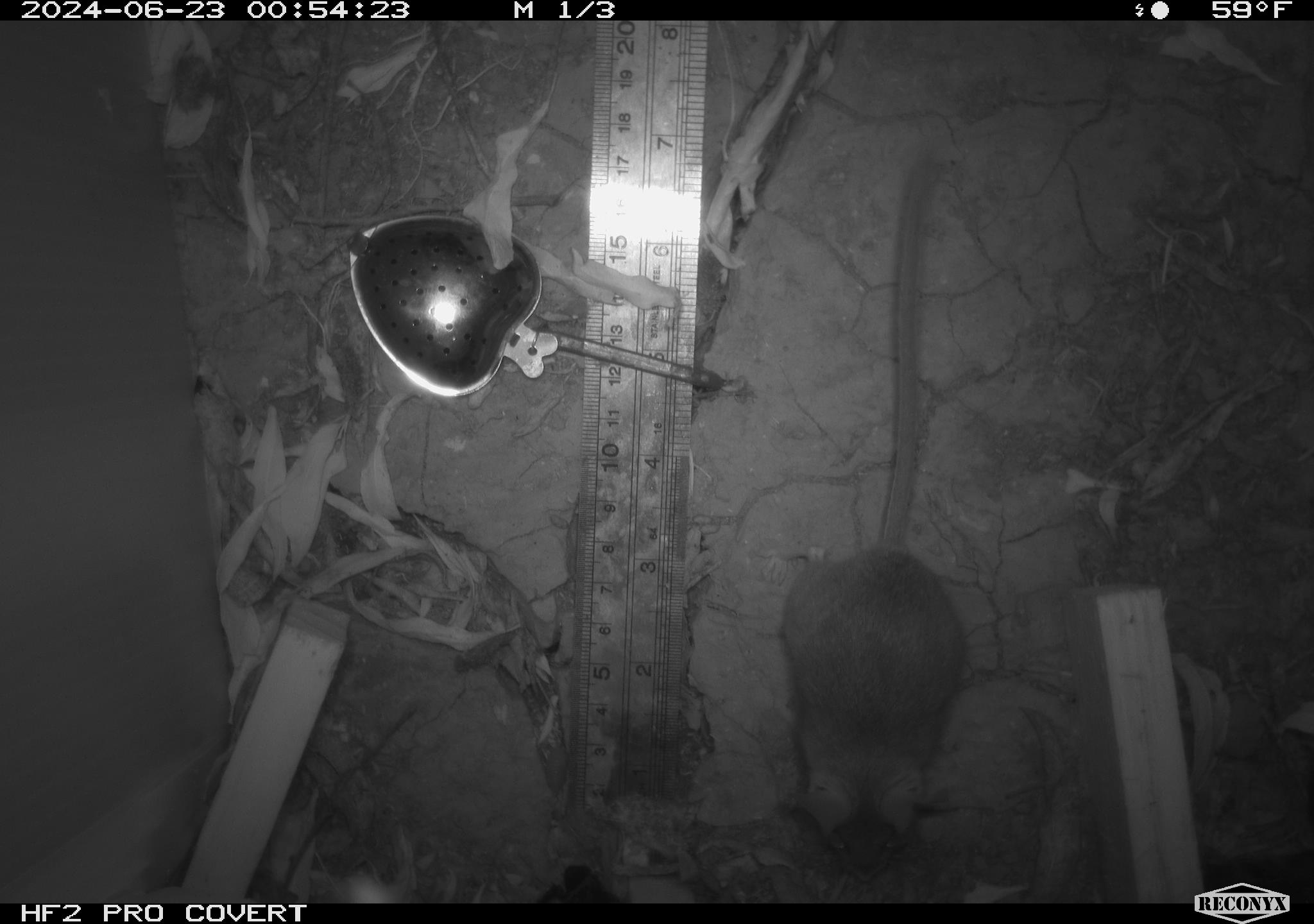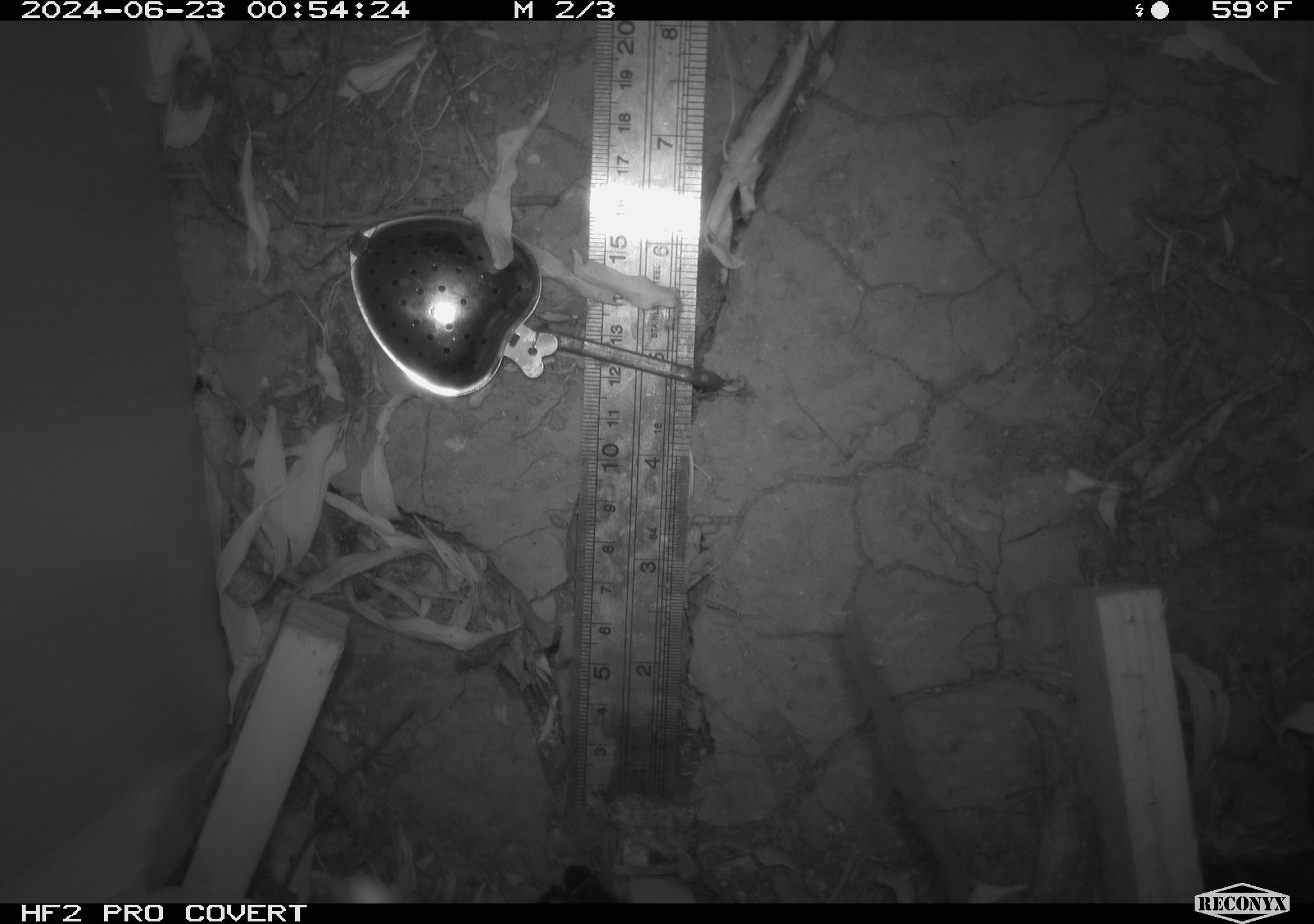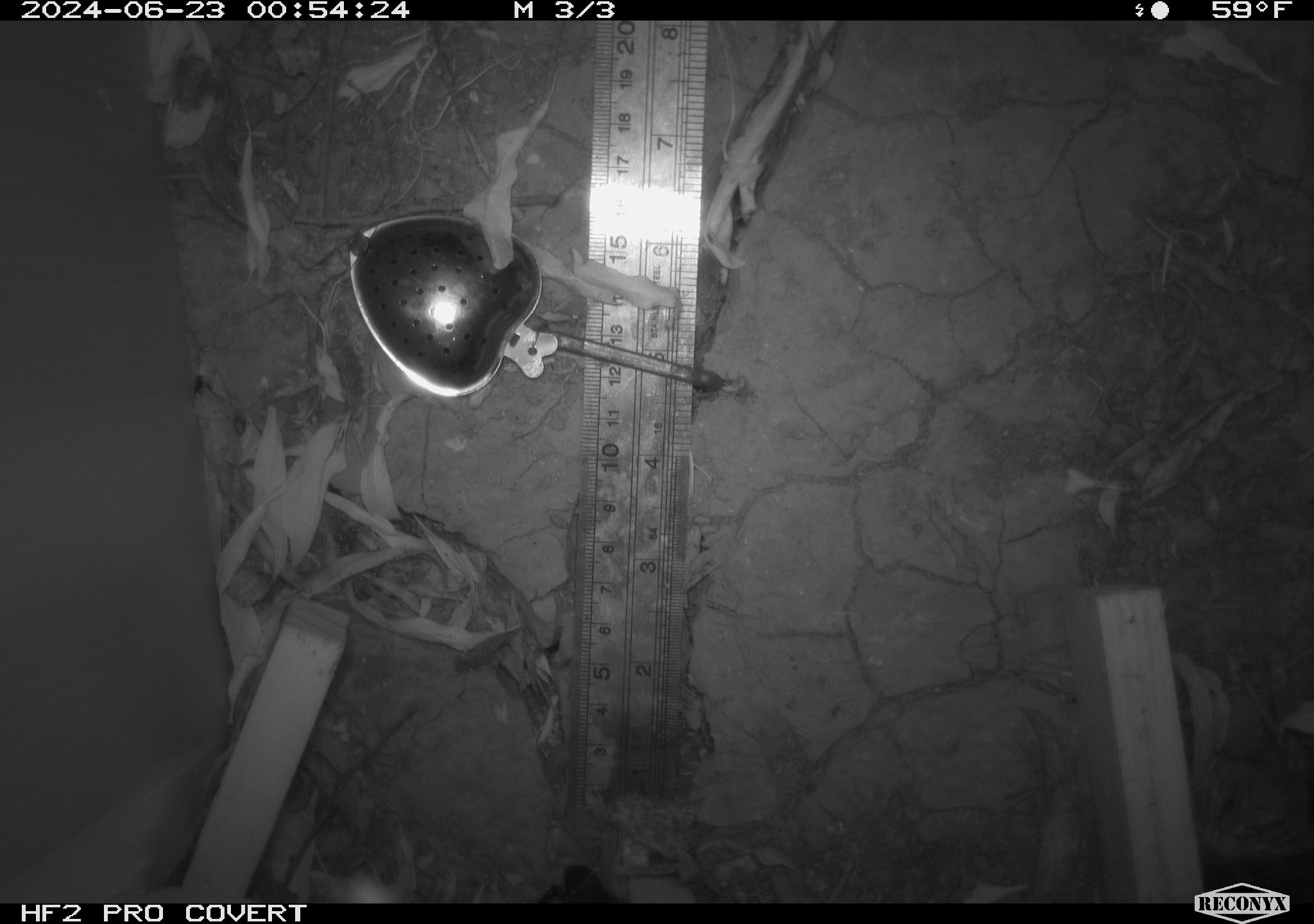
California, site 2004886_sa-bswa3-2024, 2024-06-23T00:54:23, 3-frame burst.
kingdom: Animalia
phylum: Chordata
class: Mammalia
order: Rodentia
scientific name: Rodentia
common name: mouse species